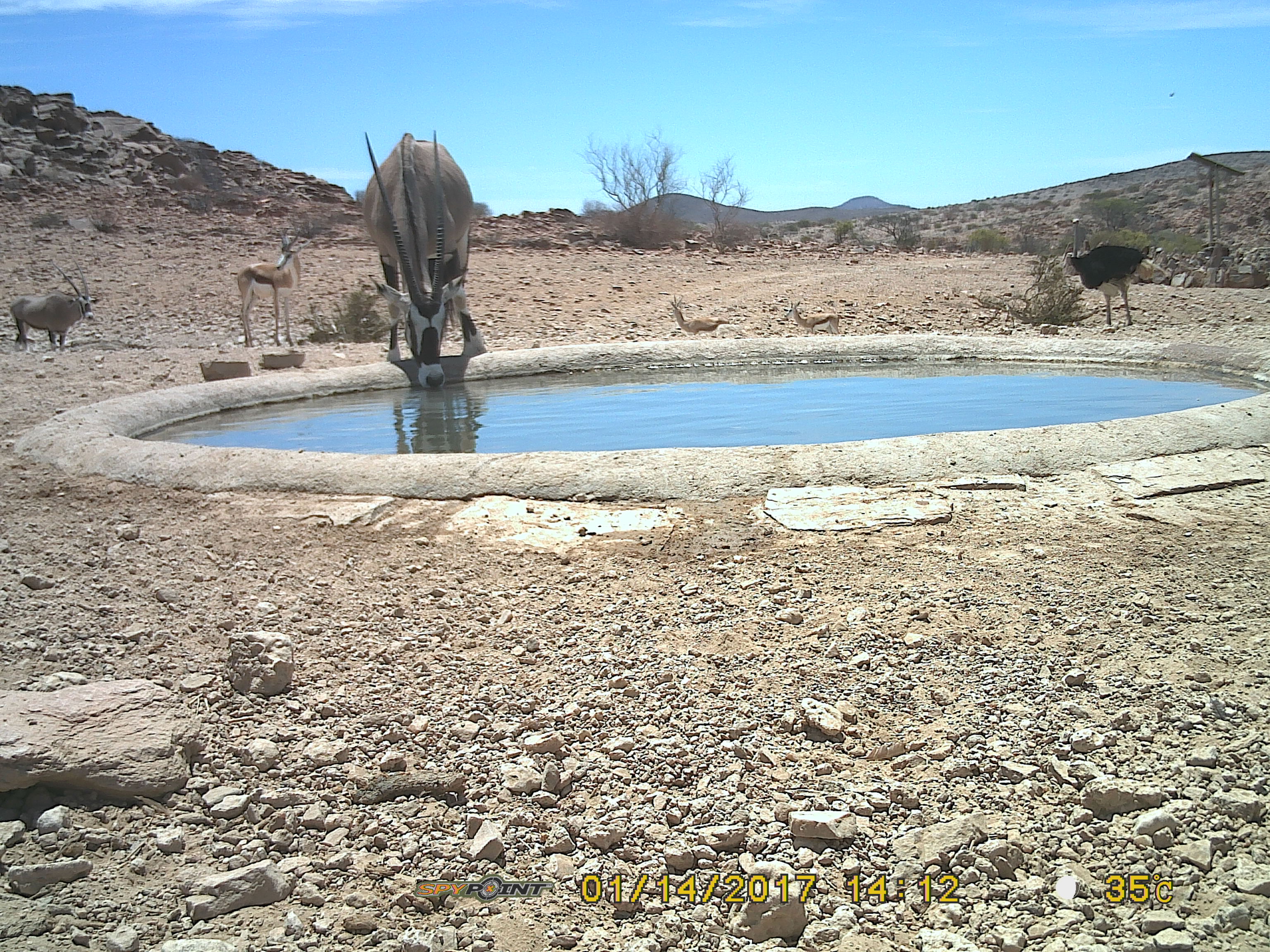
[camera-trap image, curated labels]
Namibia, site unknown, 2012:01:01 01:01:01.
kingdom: Animalia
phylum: Chordata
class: Mammalia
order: Artiodactyla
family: Bovidae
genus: Oryx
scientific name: Oryx gazella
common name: gemsbok